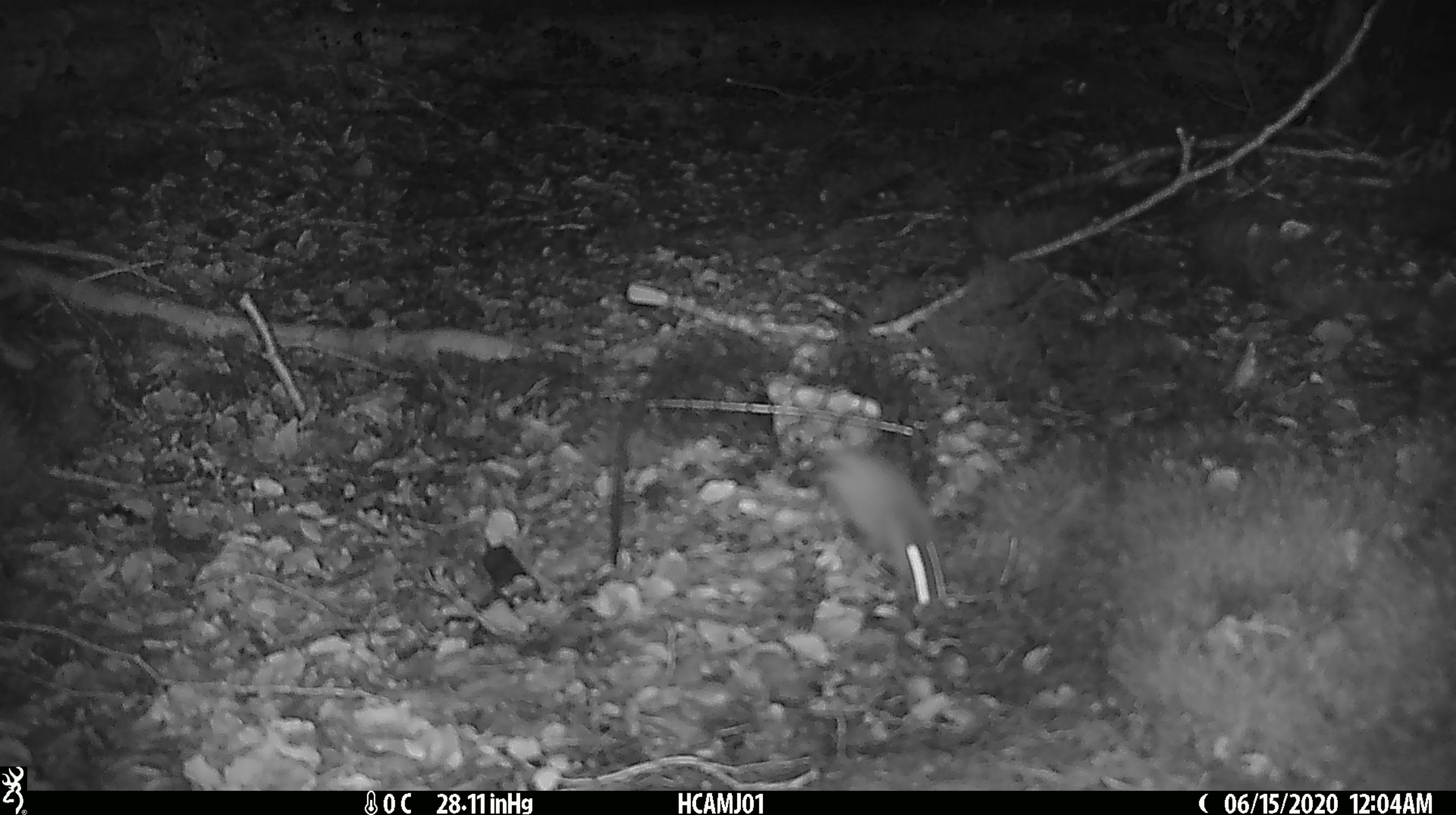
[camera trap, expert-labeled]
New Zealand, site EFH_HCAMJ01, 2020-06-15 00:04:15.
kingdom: Animalia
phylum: Chordata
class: Mammalia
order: Rodentia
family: Muridae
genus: Mus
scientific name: Mus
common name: mouse